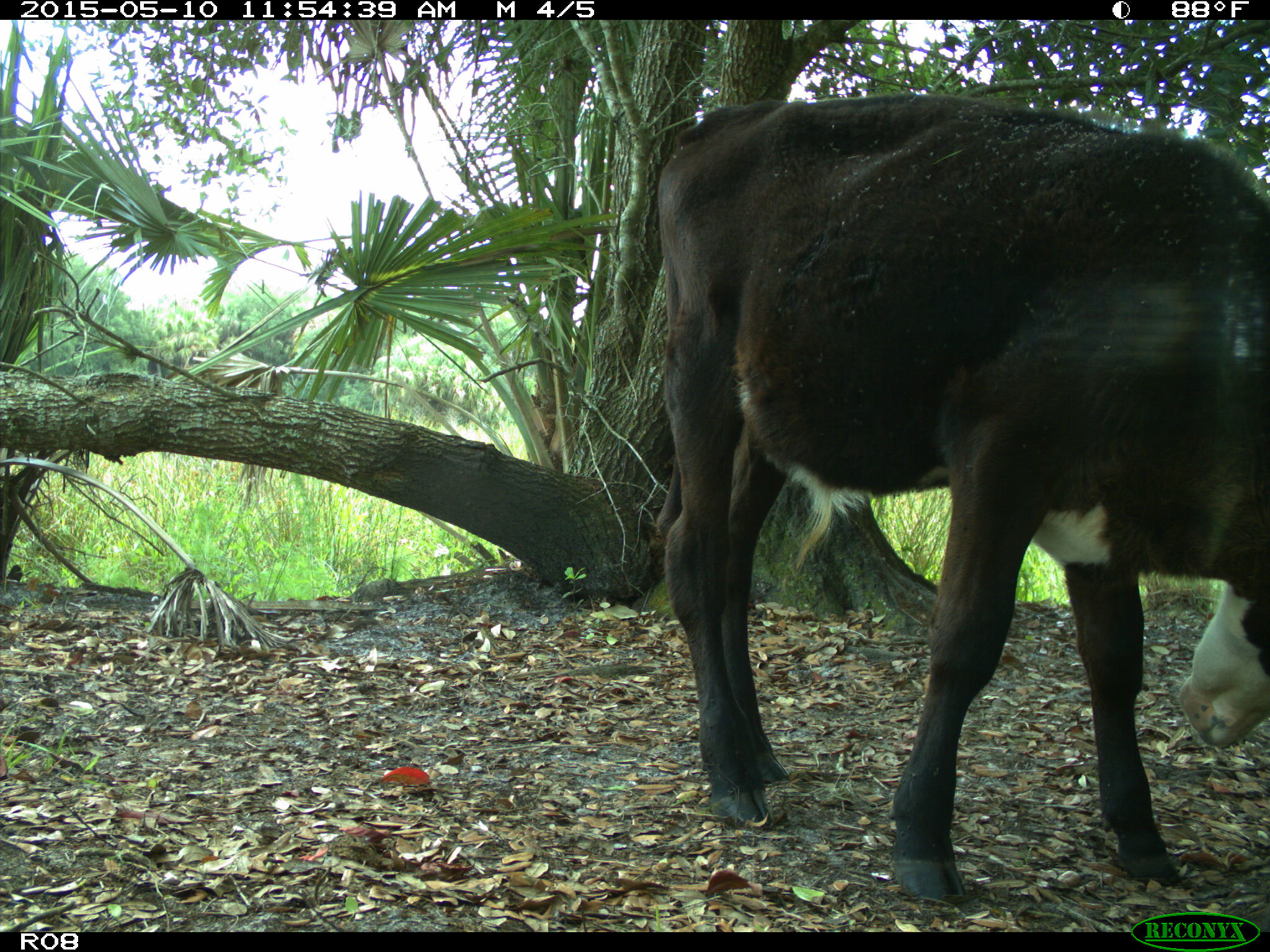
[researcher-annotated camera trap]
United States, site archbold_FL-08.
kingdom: Animalia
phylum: Chordata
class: Mammalia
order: Artiodactyla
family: Bovidae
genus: Bos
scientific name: Bos taurus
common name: domestic cow